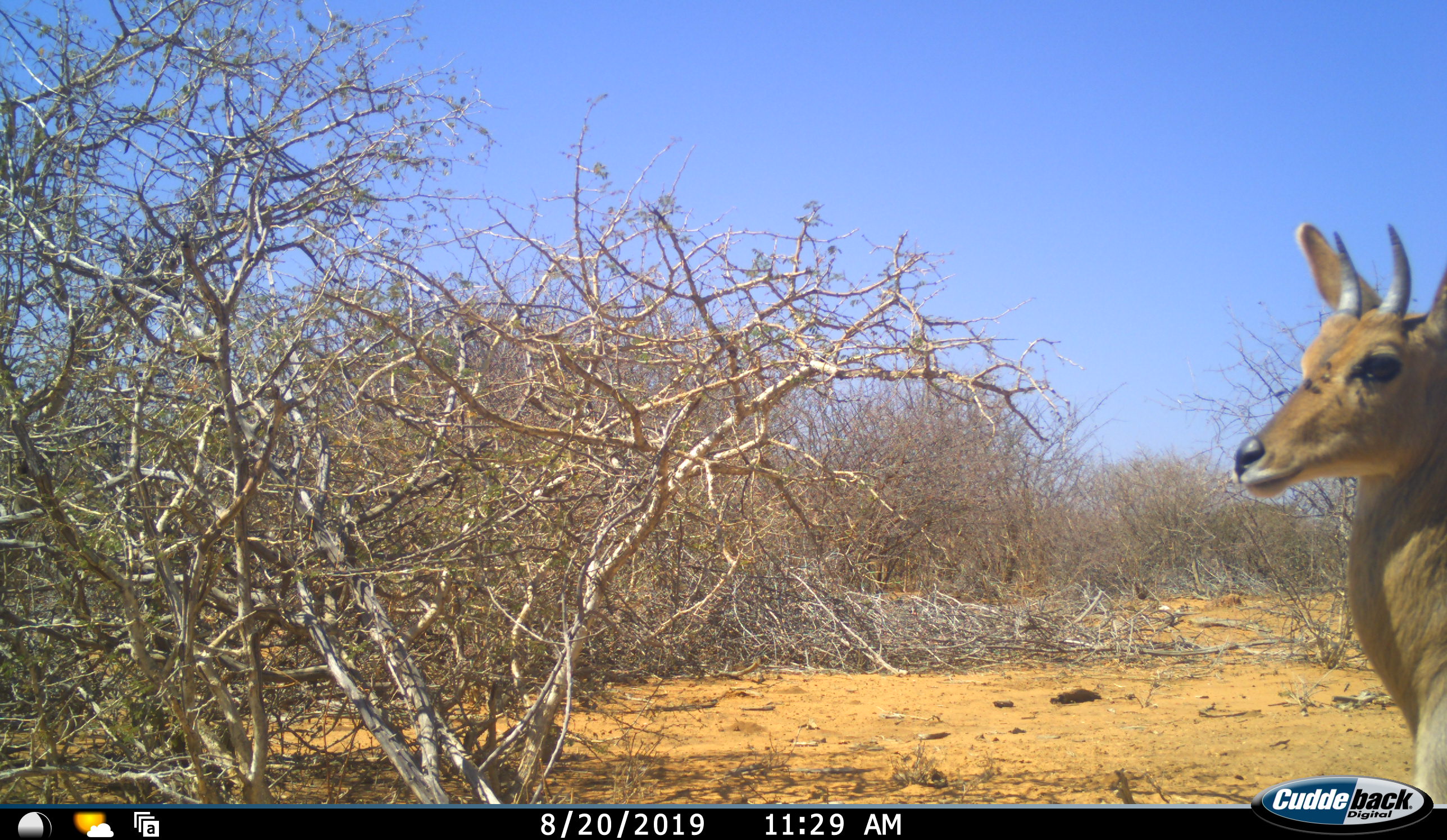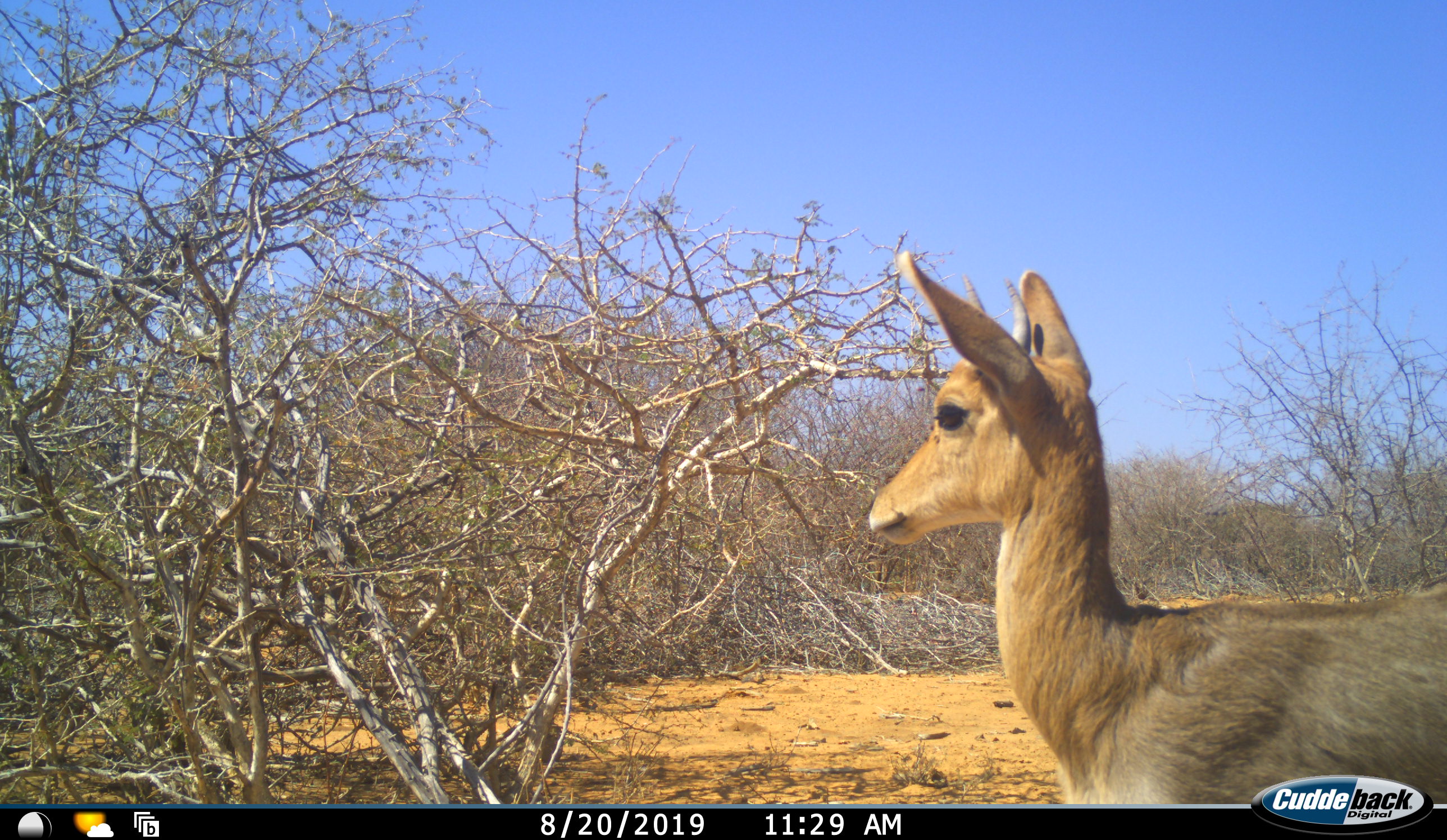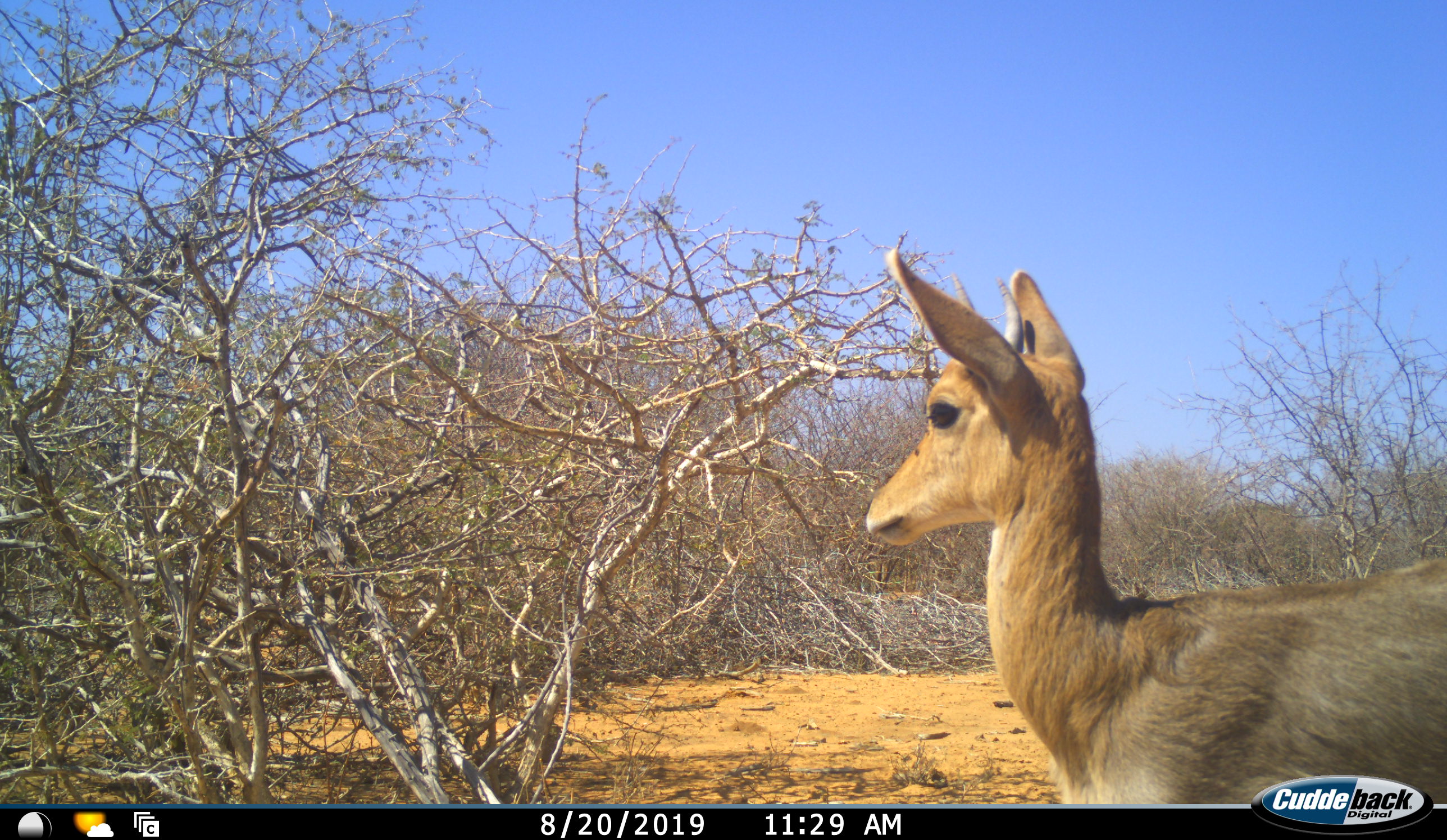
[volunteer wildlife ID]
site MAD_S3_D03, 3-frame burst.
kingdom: Animalia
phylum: Chordata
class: Mammalia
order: Artiodactyla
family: Bovidae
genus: Redunca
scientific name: Redunca fulvorufula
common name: mountain reedbuck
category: reedbuckmountain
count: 1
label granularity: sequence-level